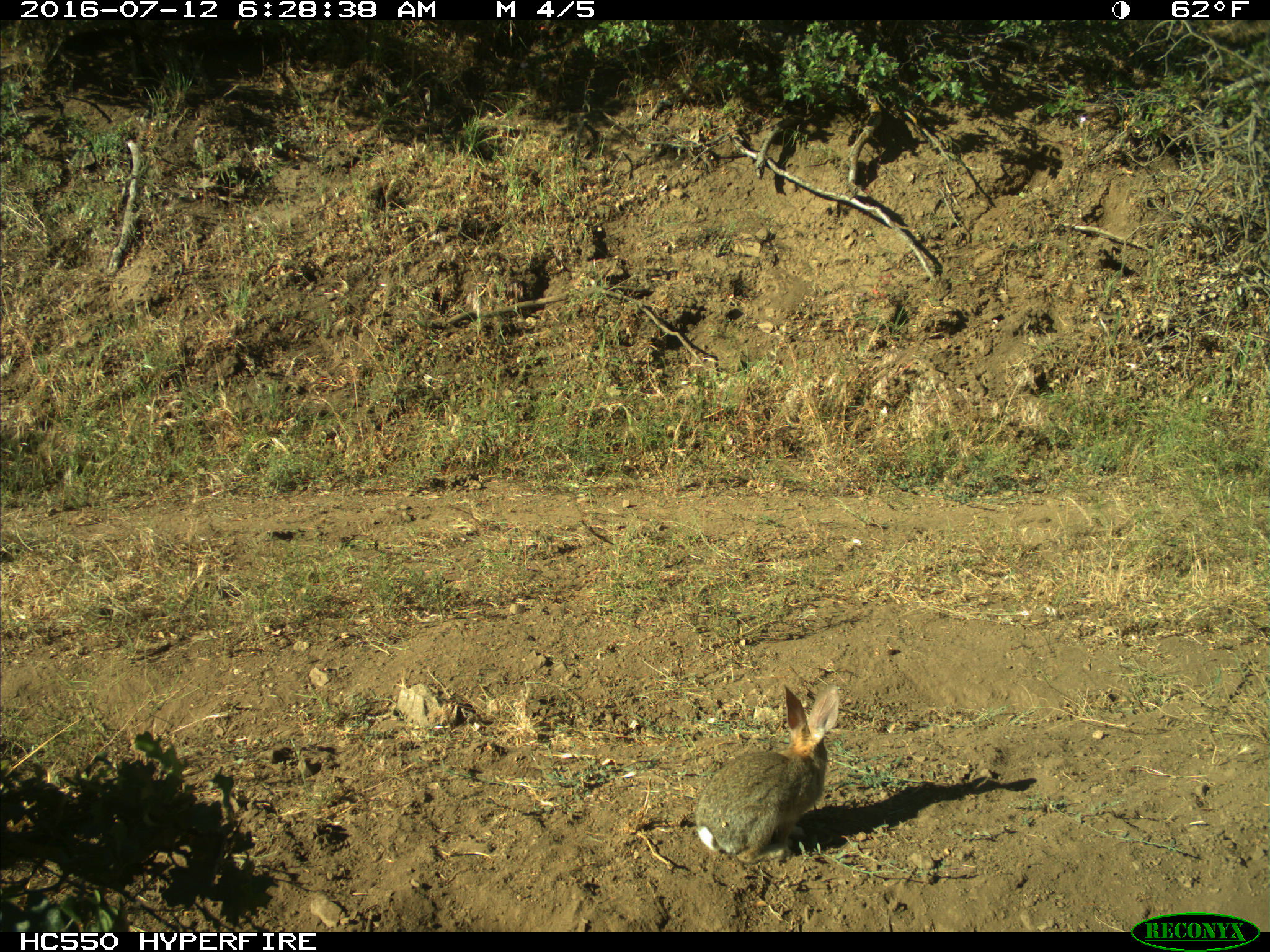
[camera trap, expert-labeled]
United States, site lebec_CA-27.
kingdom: Animalia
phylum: Chordata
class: Mammalia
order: Lagomorpha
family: Leporidae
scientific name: Leporidae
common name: rabbits and hares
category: unidentified rabbit